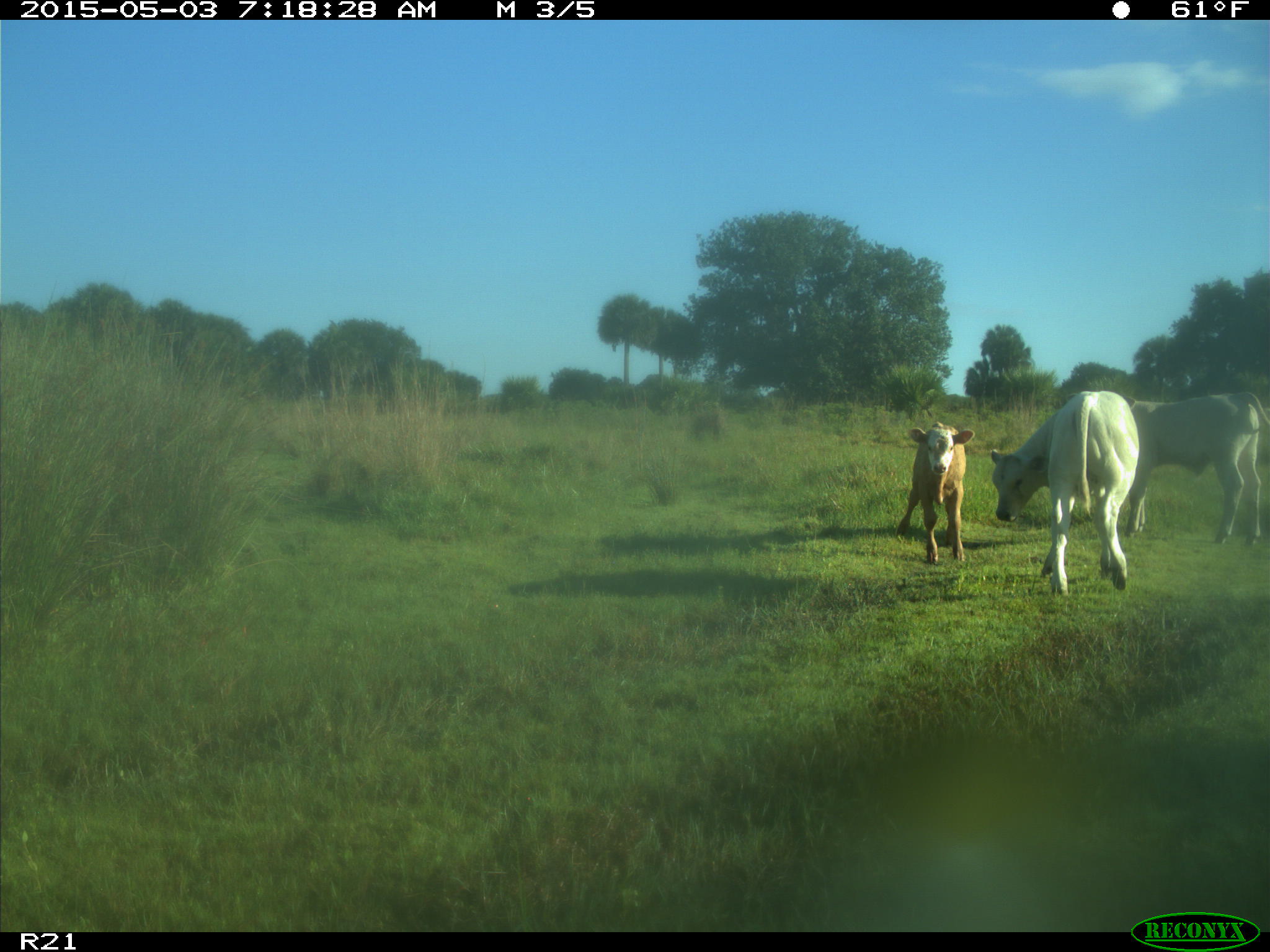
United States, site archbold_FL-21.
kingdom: Animalia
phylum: Chordata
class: Mammalia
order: Artiodactyla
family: Bovidae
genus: Bos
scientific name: Bos taurus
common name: domestic cow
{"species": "Bos taurus (domestic cow)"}